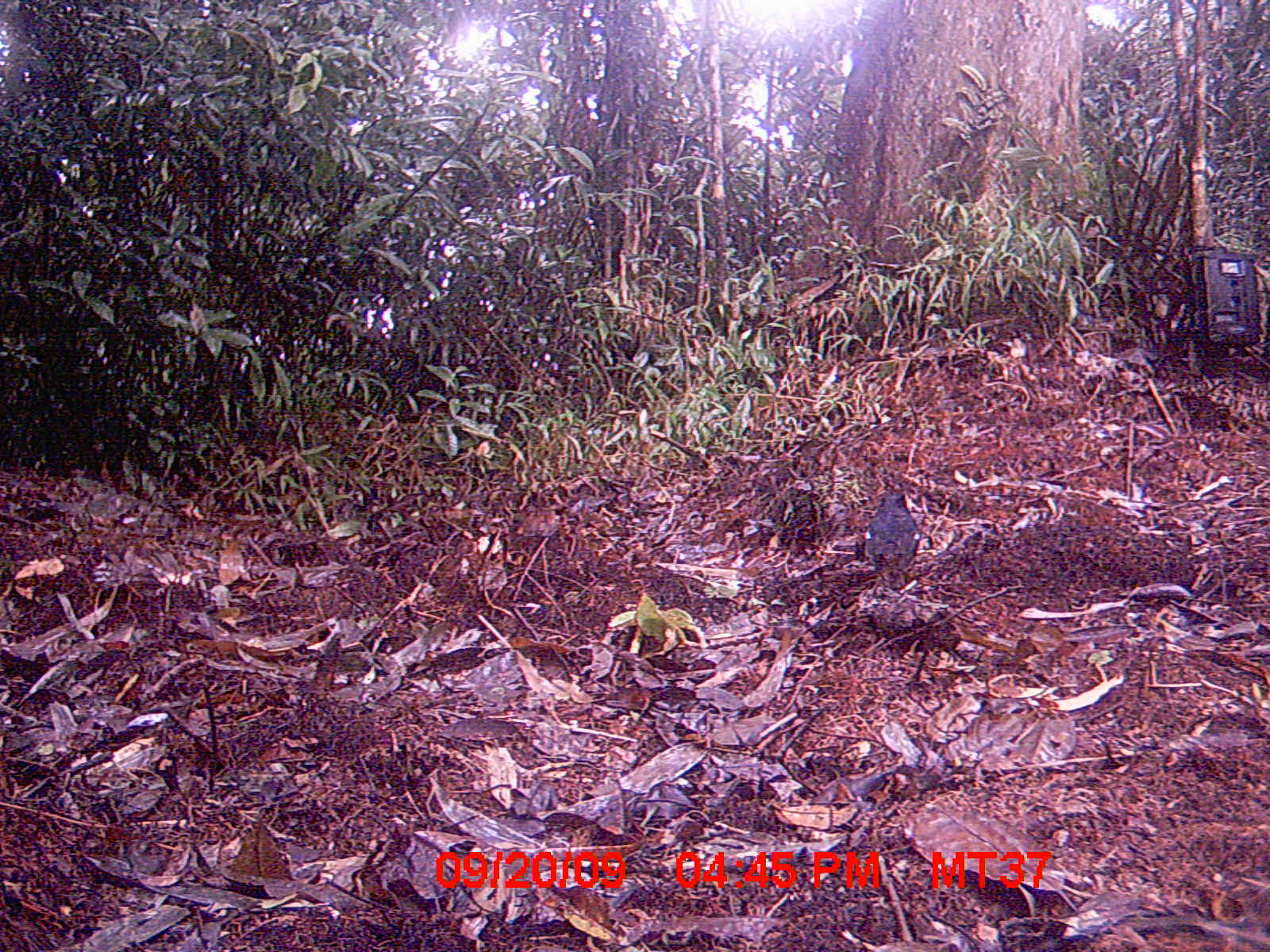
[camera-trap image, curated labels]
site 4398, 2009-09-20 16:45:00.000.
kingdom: Animalia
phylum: Chordata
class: Aves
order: Passeriformes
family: Muscicapidae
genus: Copsychus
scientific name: Copsychus albospecularis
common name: madagascar magpie-robin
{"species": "Copsychus albospecularis (madagascar magpie-robin)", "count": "1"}